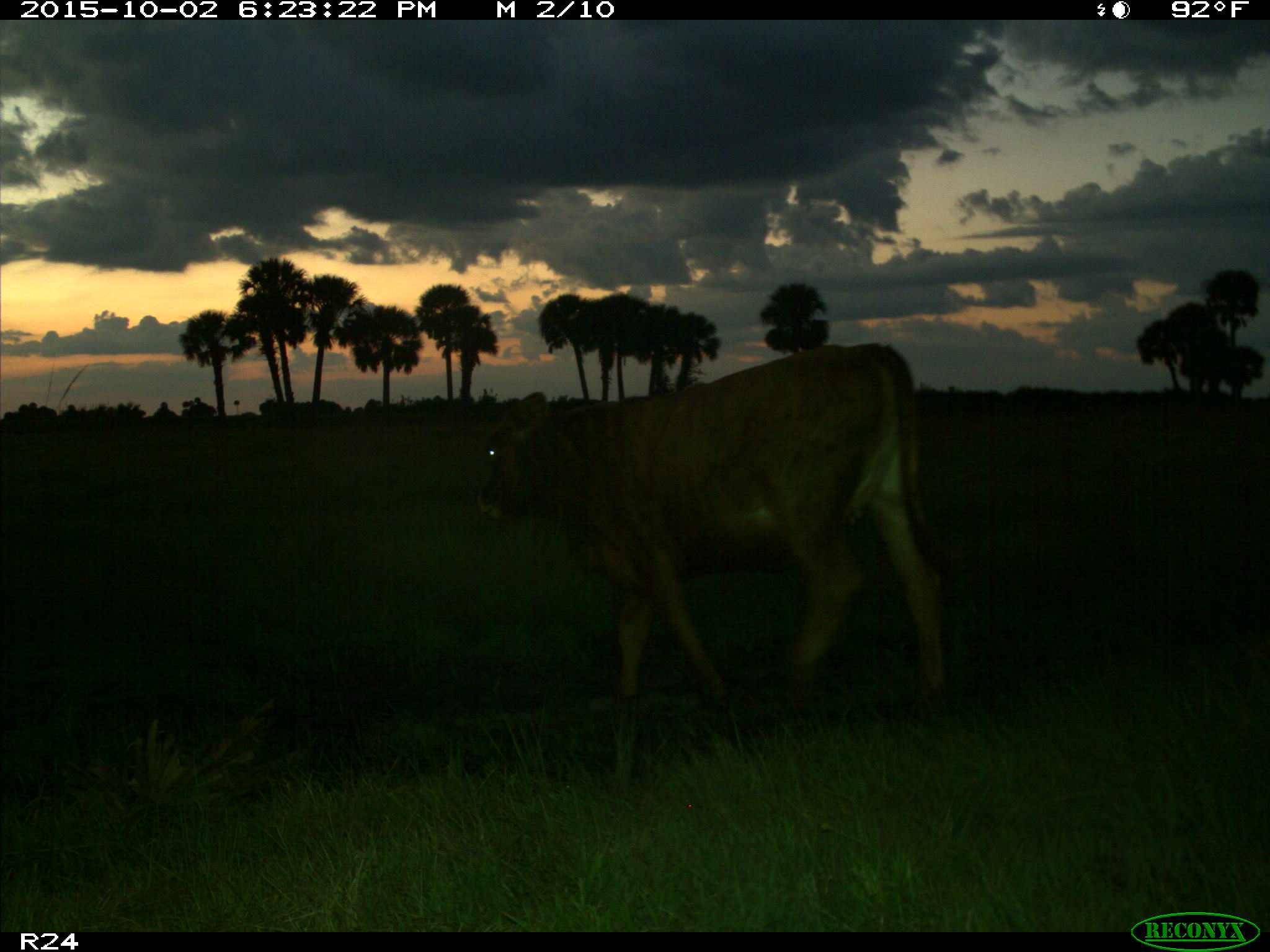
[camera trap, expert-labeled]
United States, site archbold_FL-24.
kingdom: Animalia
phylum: Chordata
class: Mammalia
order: Artiodactyla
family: Bovidae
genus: Bos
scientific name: Bos taurus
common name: domestic cow